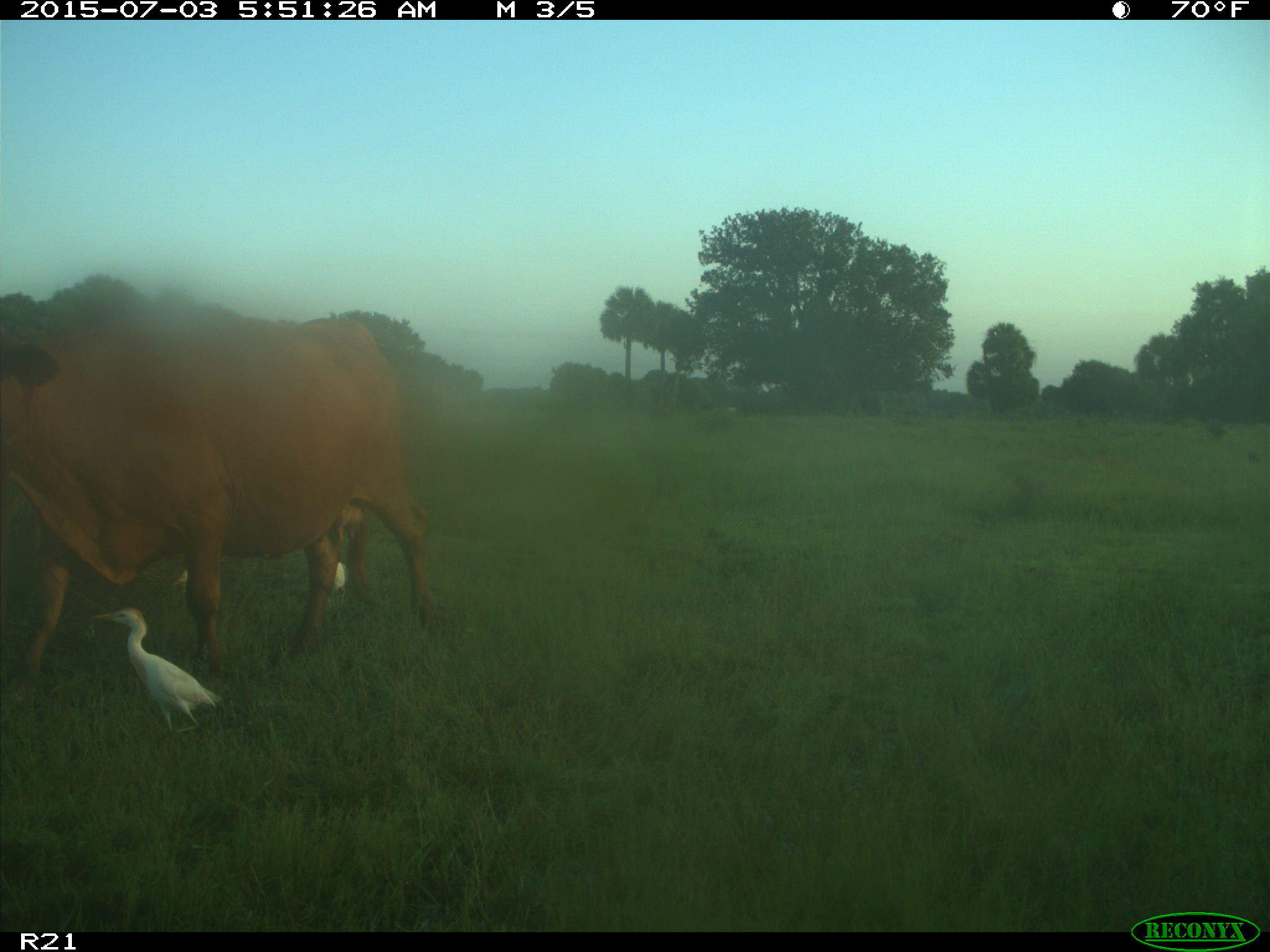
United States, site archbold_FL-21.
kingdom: Animalia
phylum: Chordata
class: Mammalia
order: Artiodactyla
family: Bovidae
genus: Bos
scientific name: Bos taurus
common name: domestic cow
Bos taurus (domestic cow).